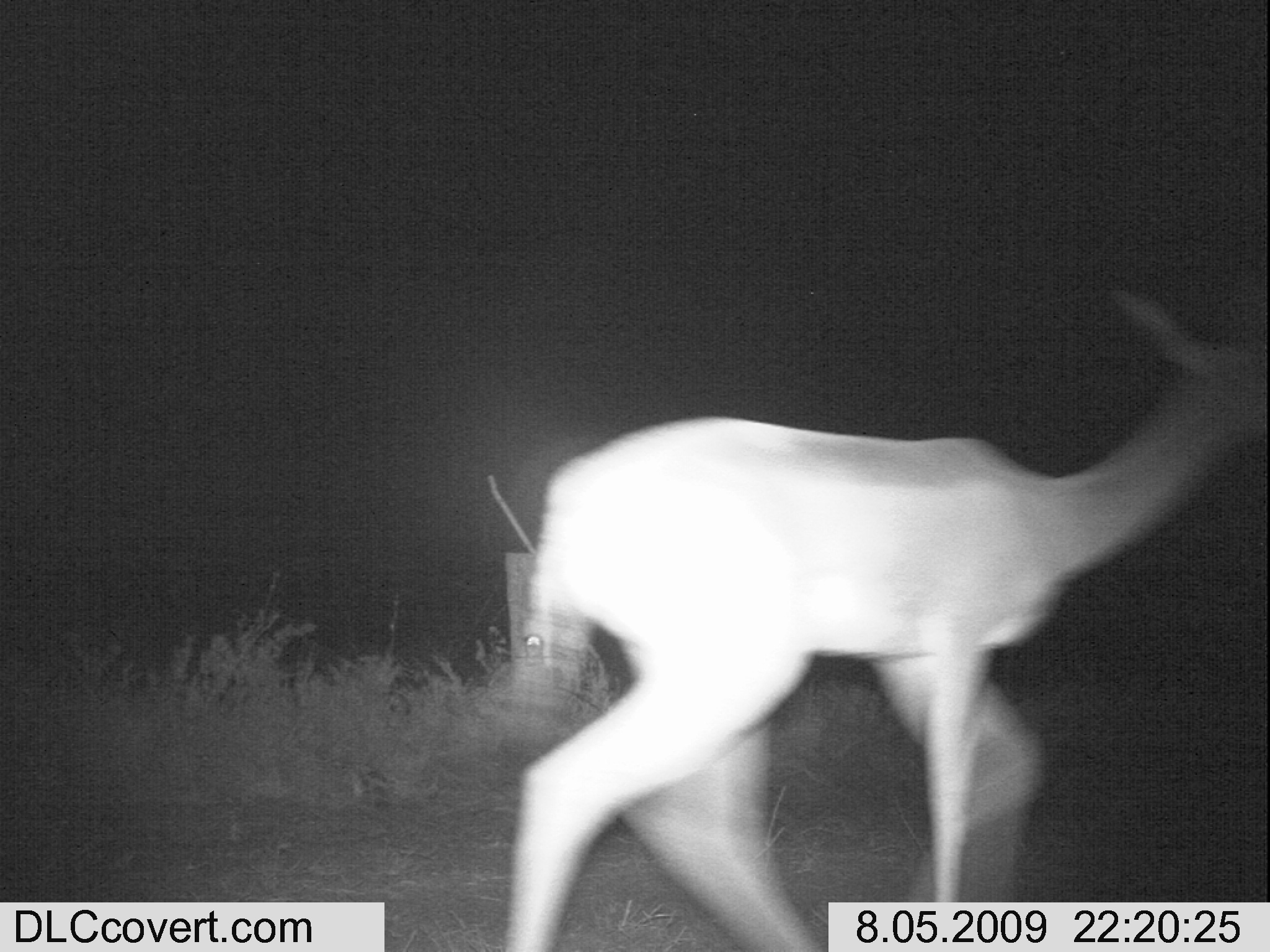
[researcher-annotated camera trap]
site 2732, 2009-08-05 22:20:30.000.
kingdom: Animalia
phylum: Chordata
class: Mammalia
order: Artiodactyla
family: Bovidae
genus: Aepyceros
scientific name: Aepyceros melampus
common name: impala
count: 1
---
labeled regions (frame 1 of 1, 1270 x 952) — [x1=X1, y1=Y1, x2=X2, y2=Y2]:
aepyceros melampus: [x1=504, y1=290, x2=1270, y2=952]